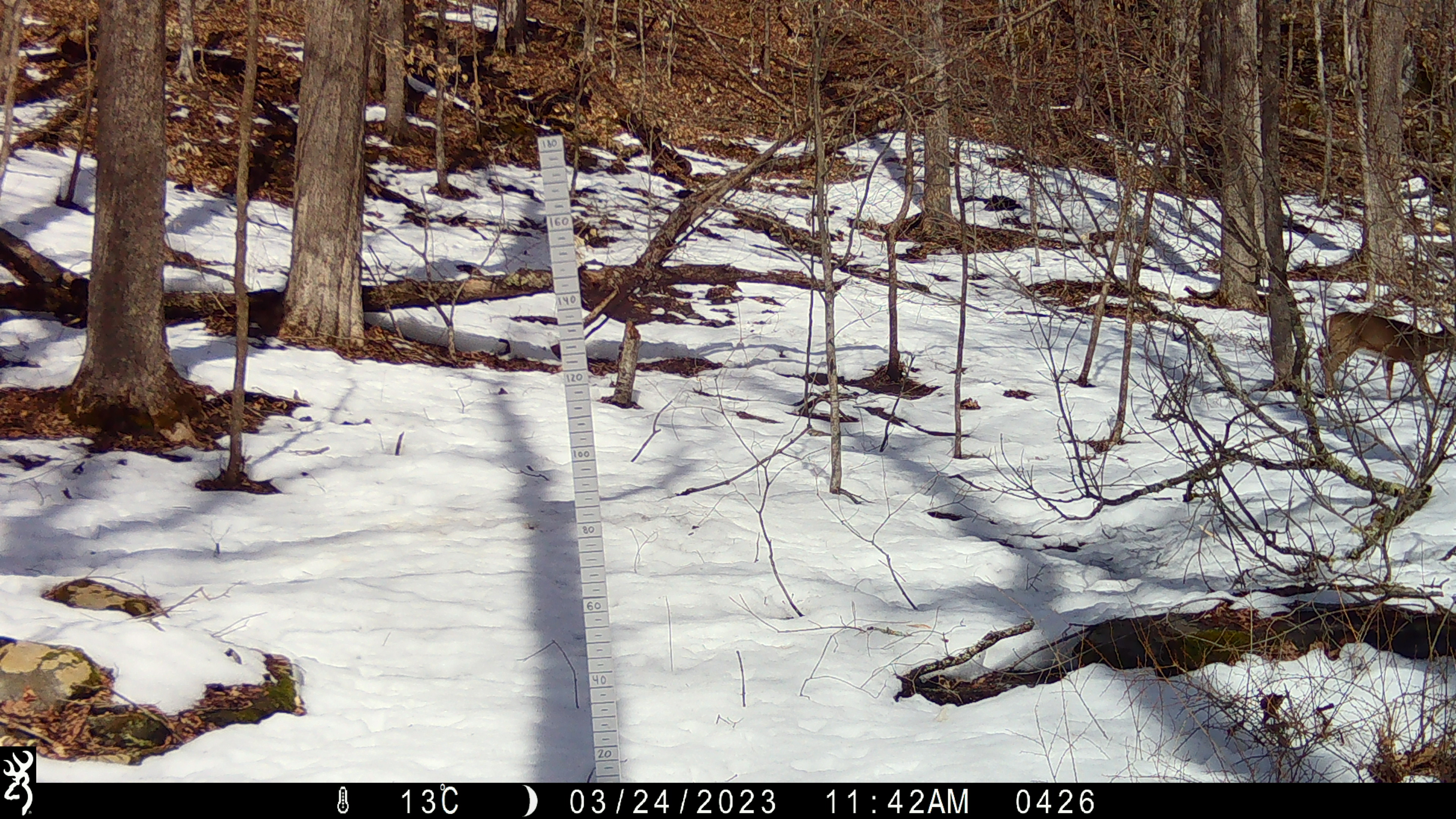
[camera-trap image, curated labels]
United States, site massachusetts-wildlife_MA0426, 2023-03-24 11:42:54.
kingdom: Animalia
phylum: Chordata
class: Mammalia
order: Artiodactyla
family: Cervidae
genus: Odocoileus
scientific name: Odocoileus virginianus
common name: white-tailed deer